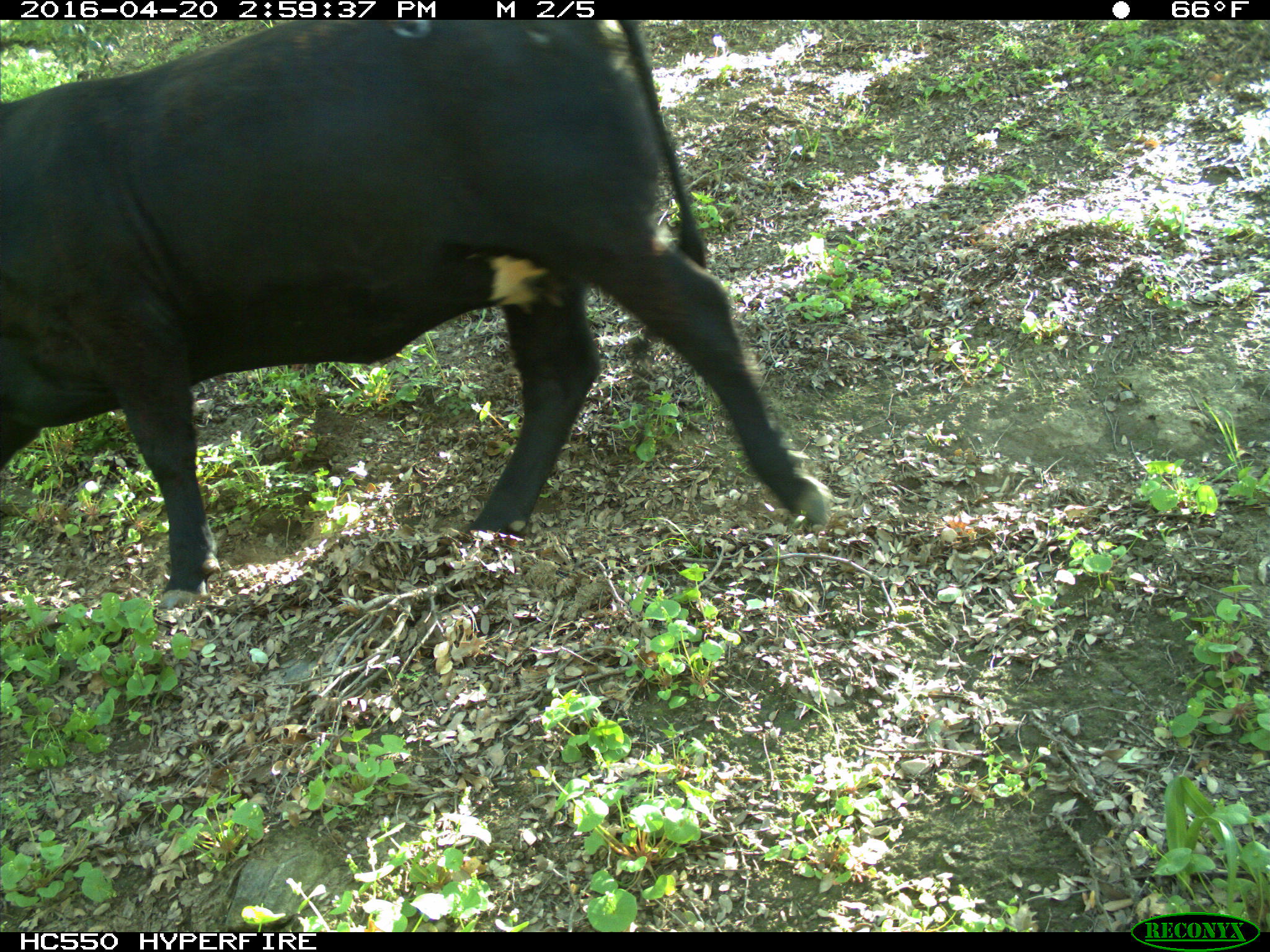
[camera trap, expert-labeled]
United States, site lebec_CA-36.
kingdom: Animalia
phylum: Chordata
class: Mammalia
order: Artiodactyla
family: Bovidae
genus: Bos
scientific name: Bos taurus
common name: domestic cow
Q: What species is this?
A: Bos taurus (domestic cow).